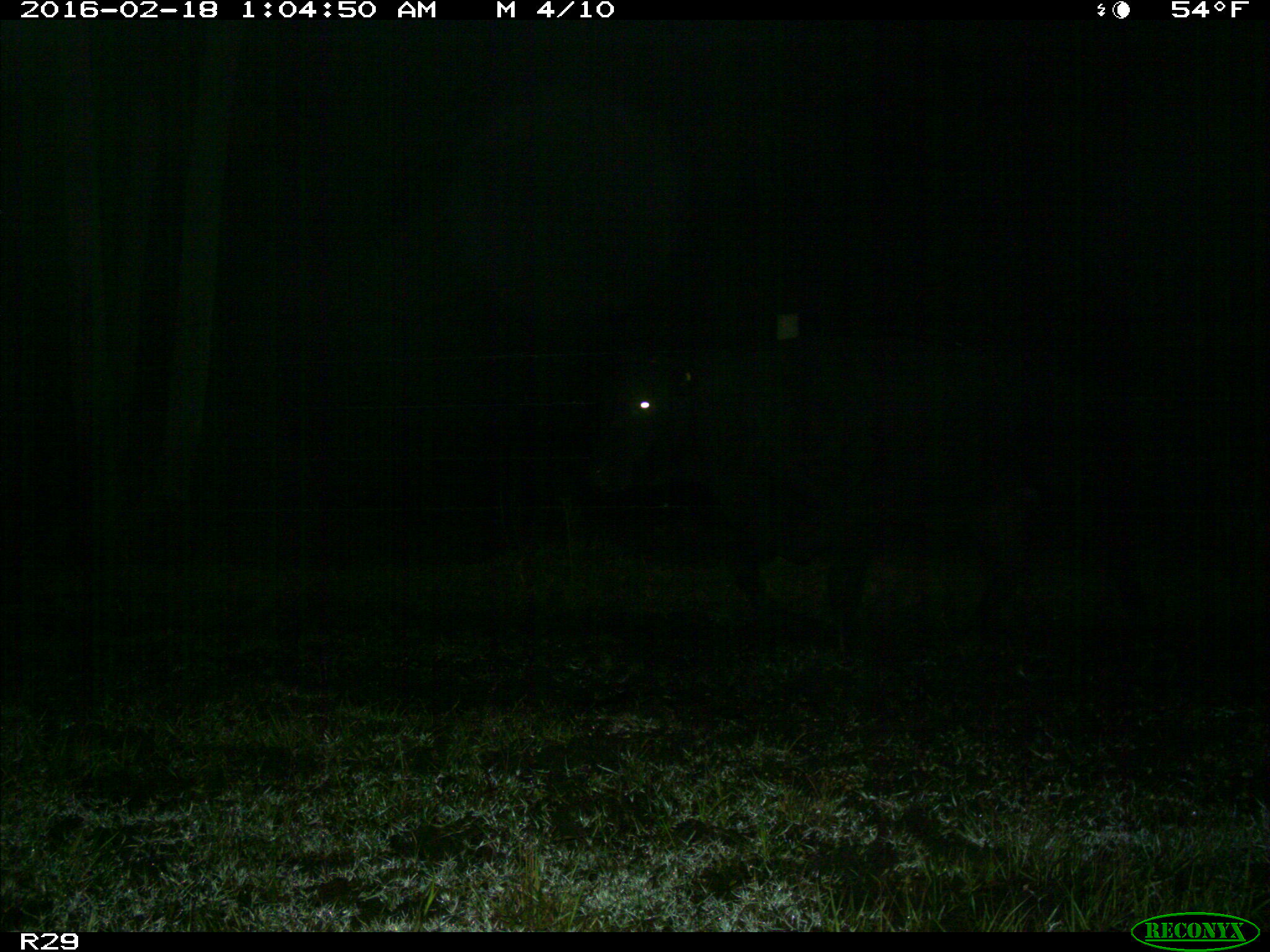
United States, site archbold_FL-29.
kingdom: Animalia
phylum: Chordata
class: Mammalia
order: Artiodactyla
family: Bovidae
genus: Bos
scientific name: Bos taurus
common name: domestic cow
Bos taurus (domestic cow).